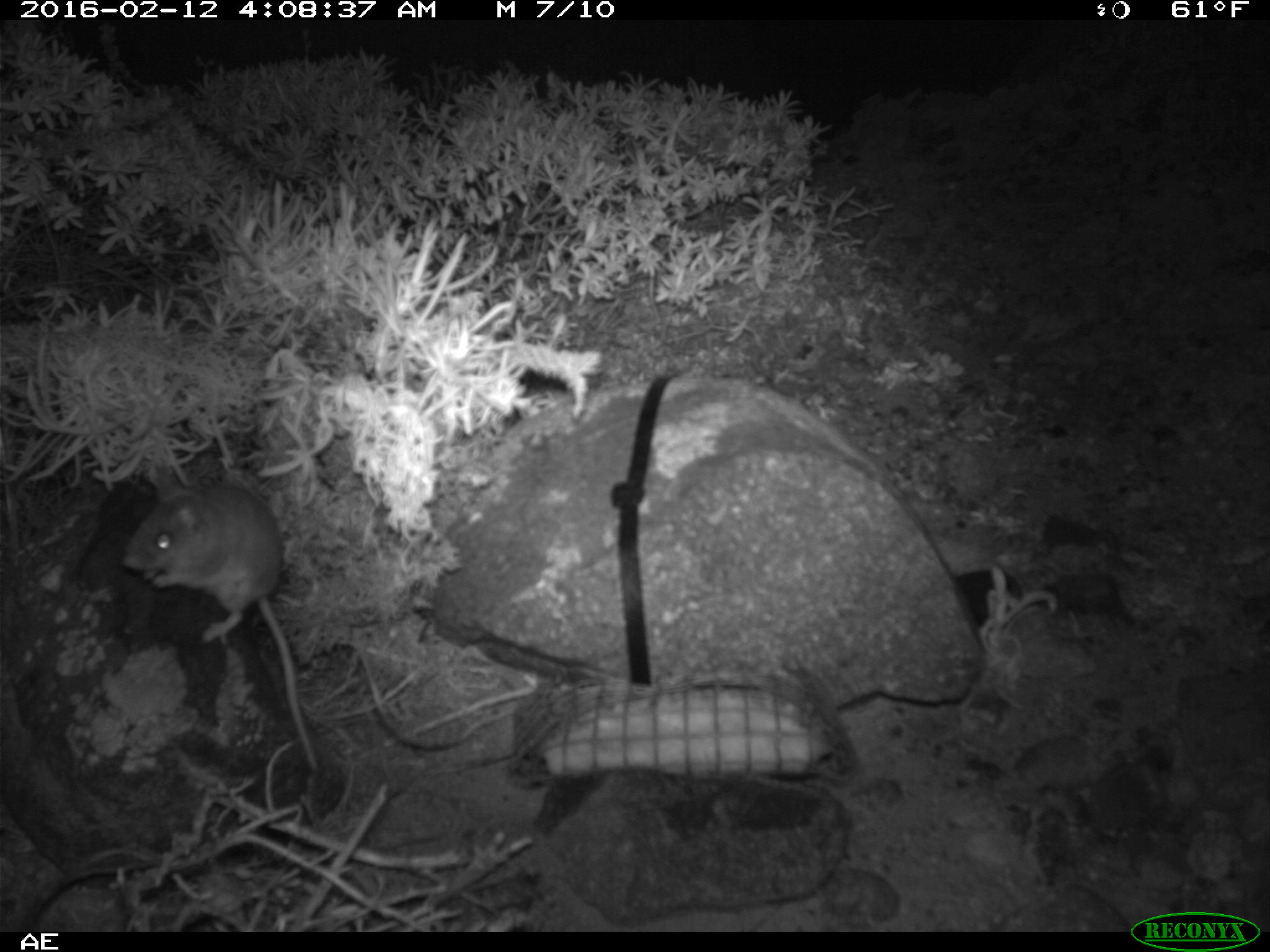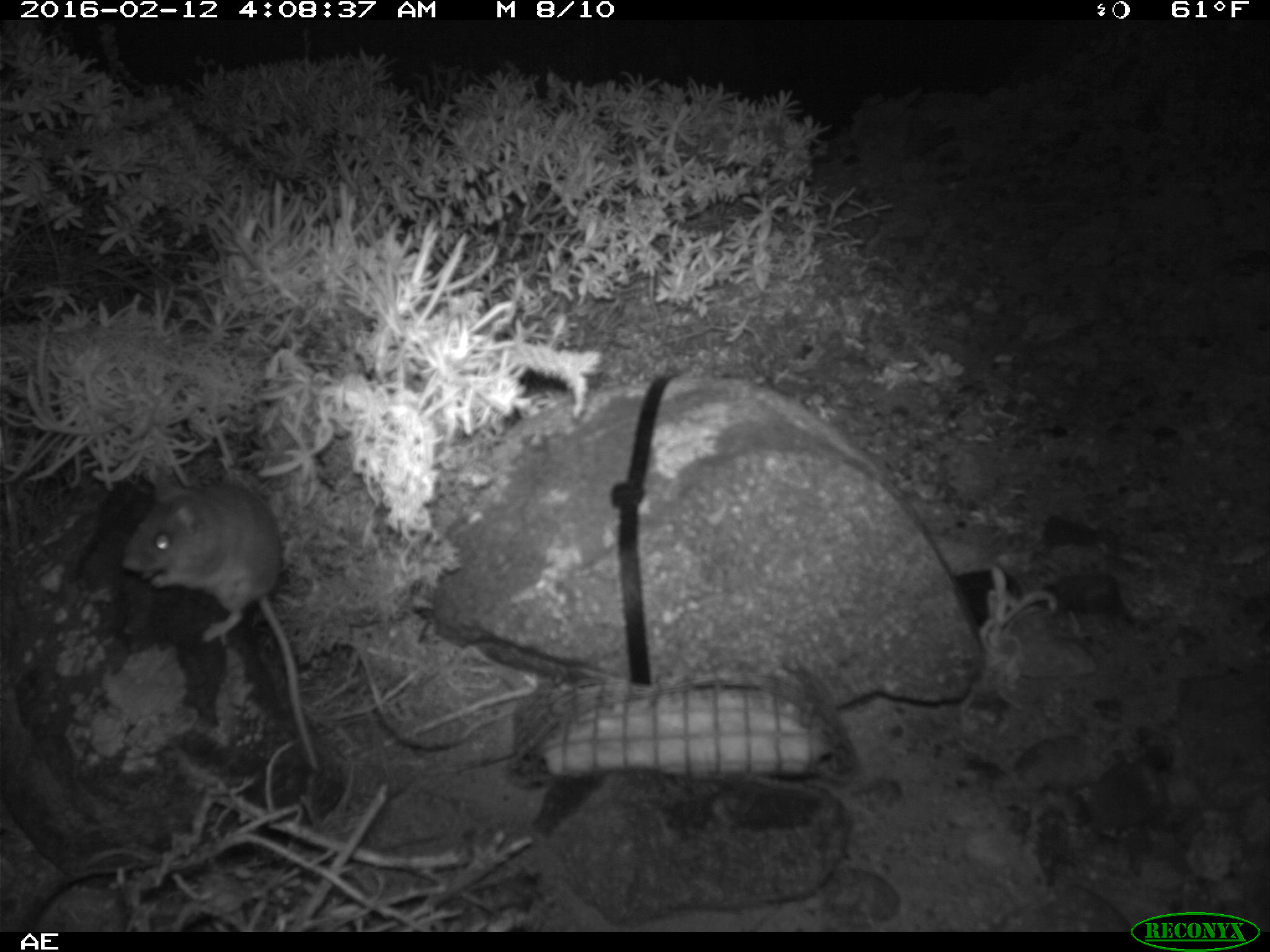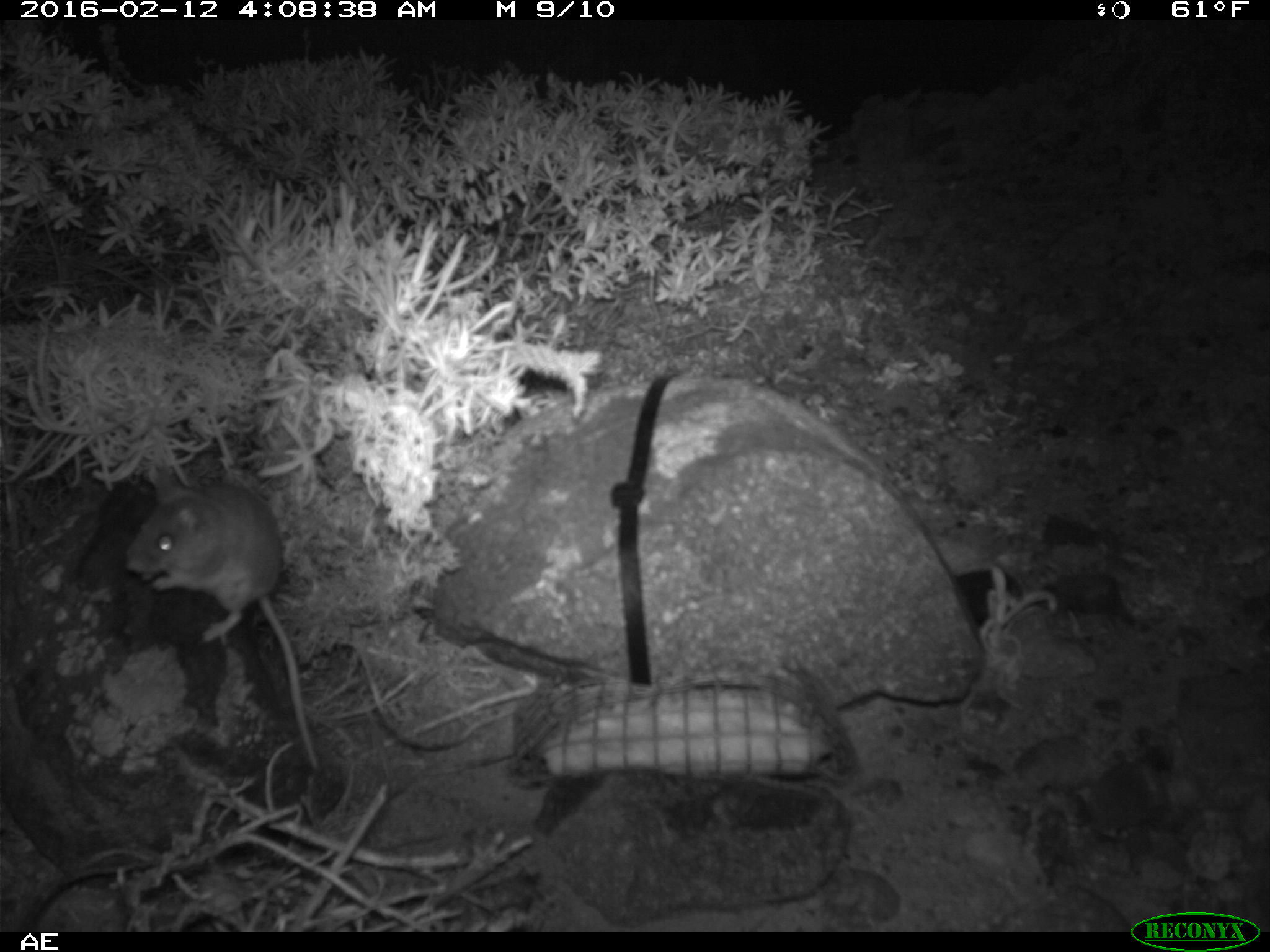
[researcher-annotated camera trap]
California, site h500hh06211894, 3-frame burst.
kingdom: Animalia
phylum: Chordata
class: Mammalia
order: Rodentia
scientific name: Rodentia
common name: rodent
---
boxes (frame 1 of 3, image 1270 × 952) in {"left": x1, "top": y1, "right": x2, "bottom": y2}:
rodent: {"left": 119, "top": 465, "right": 321, "bottom": 772}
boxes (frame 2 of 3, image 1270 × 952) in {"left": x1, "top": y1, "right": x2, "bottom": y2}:
rodent: {"left": 122, "top": 473, "right": 318, "bottom": 769}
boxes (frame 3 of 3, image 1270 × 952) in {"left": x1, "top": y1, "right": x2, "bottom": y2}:
rodent: {"left": 123, "top": 461, "right": 315, "bottom": 766}